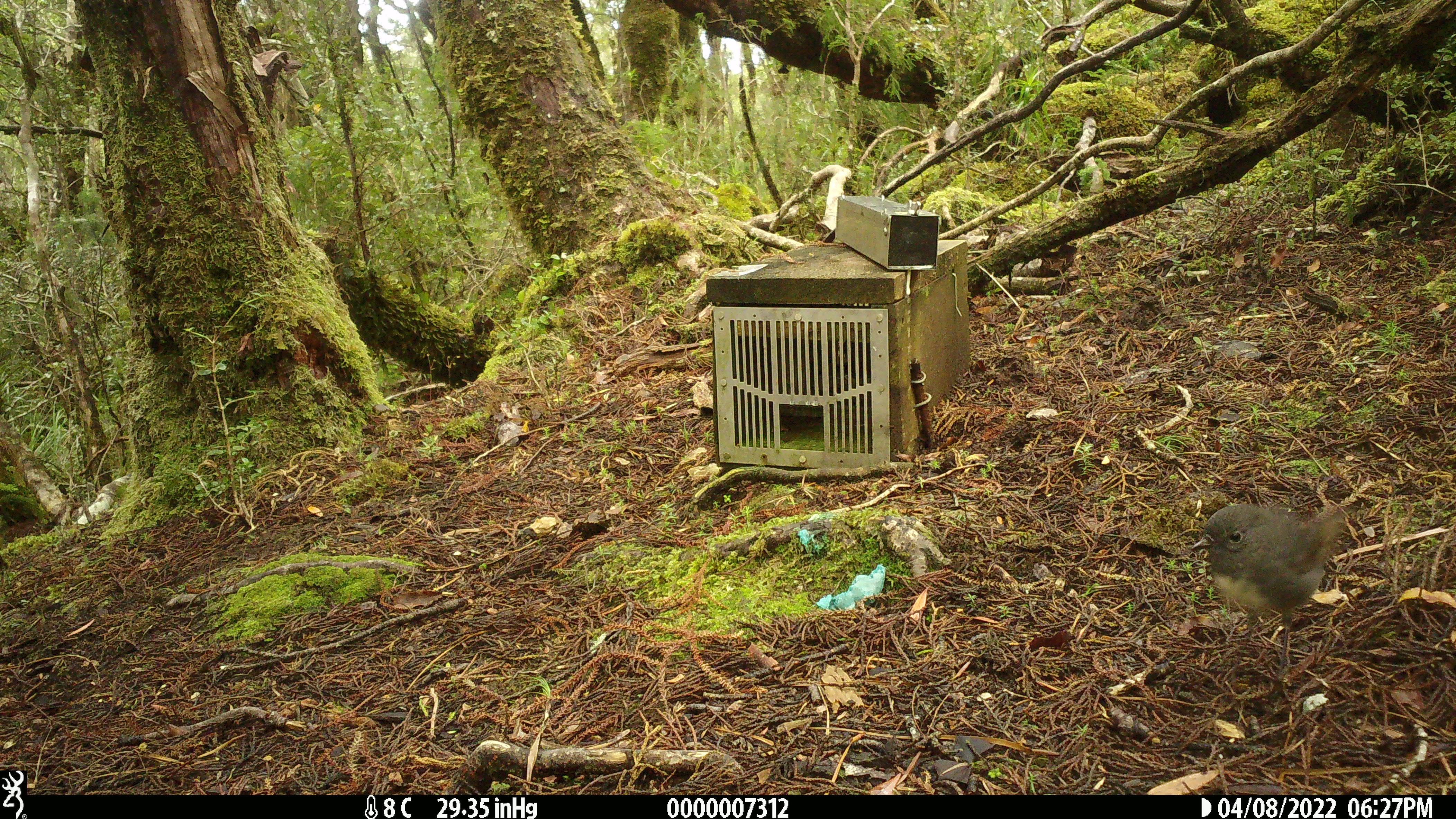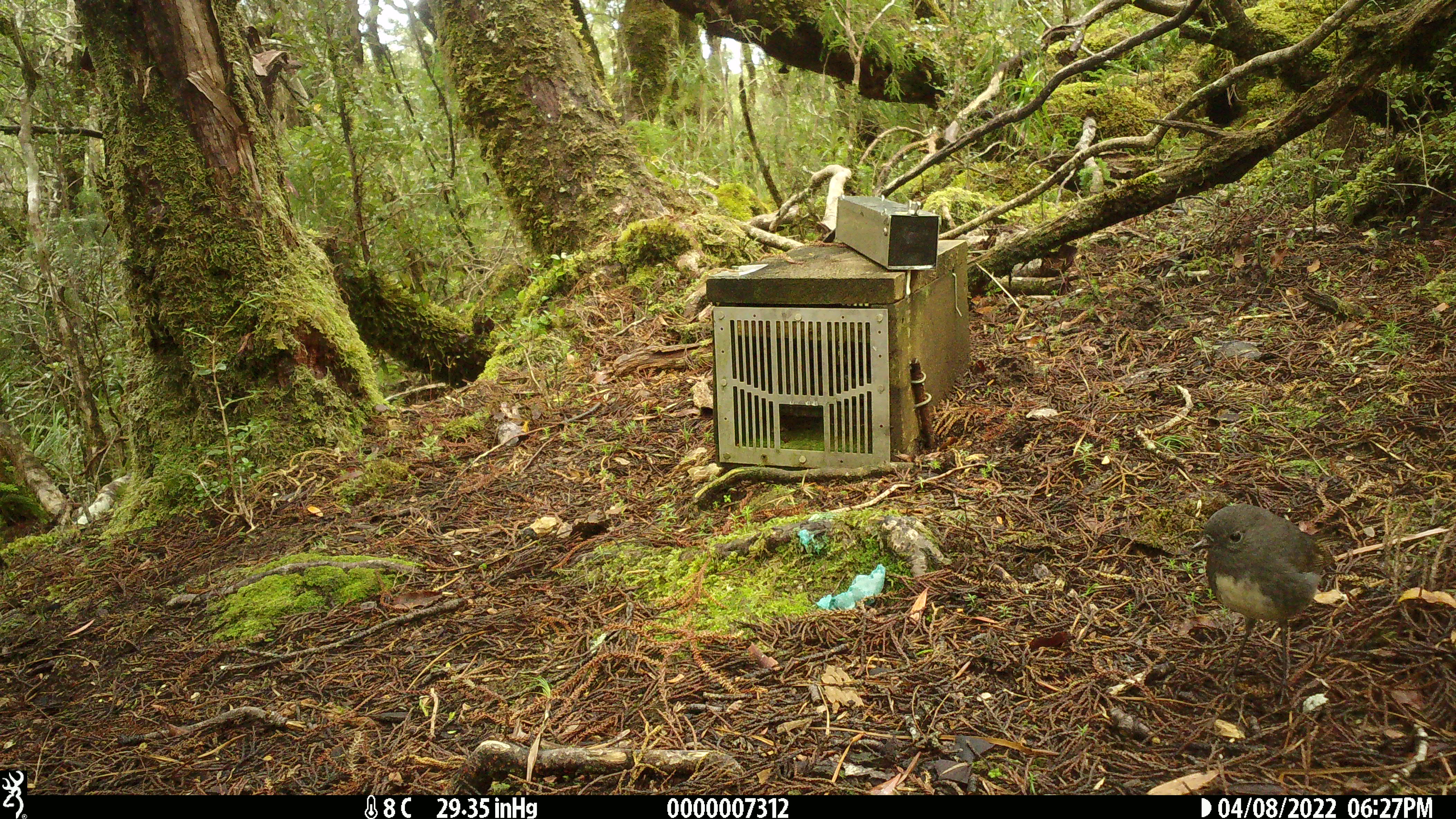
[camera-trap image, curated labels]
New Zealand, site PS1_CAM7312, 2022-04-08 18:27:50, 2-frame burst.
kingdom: Animalia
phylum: Chordata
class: Aves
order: Passeriformes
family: Petroicidae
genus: Petroica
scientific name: Petroica australis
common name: new zealand robin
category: robin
Robin (new zealand robin) (Petroica australis).